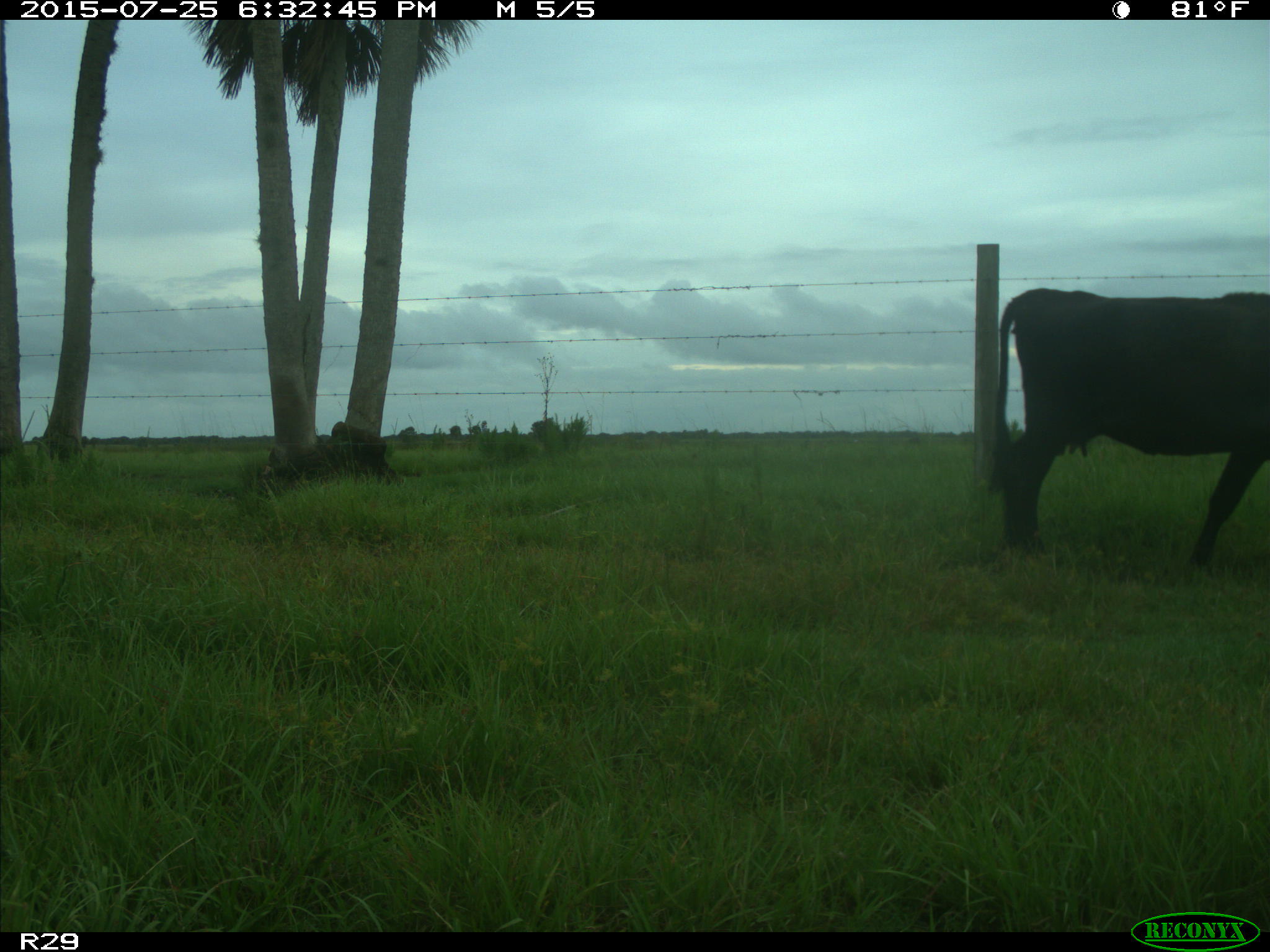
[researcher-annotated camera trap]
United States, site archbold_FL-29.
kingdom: Animalia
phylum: Chordata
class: Mammalia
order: Artiodactyla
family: Bovidae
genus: Bos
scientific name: Bos taurus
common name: domestic cow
Bos taurus (domestic cow).